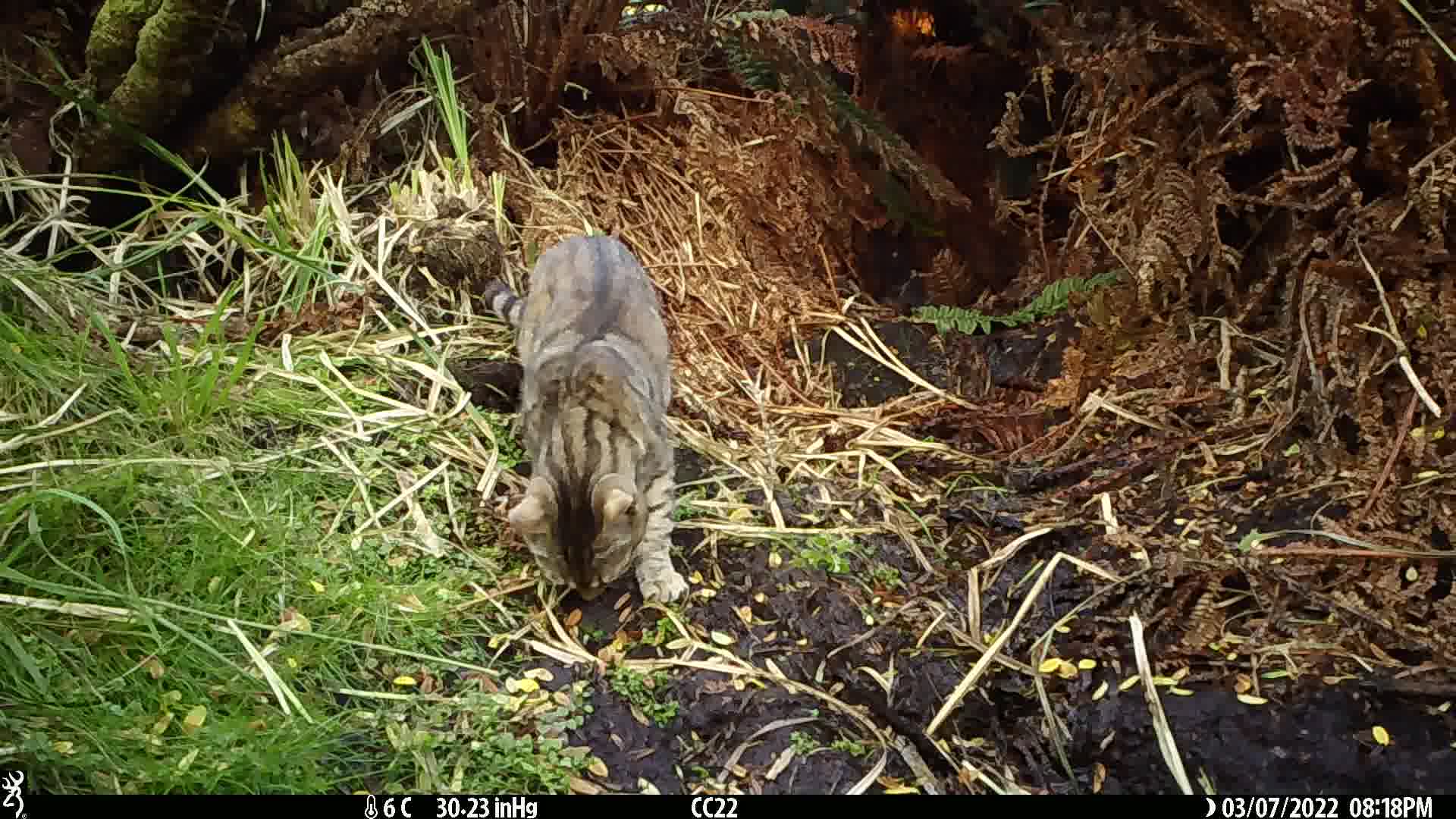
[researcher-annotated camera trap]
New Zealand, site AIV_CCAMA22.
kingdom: Animalia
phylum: Chordata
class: Mammalia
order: Carnivora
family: Felidae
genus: Felis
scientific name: Felis catus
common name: domestic cat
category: cat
Cat (domestic cat) (Felis catus).